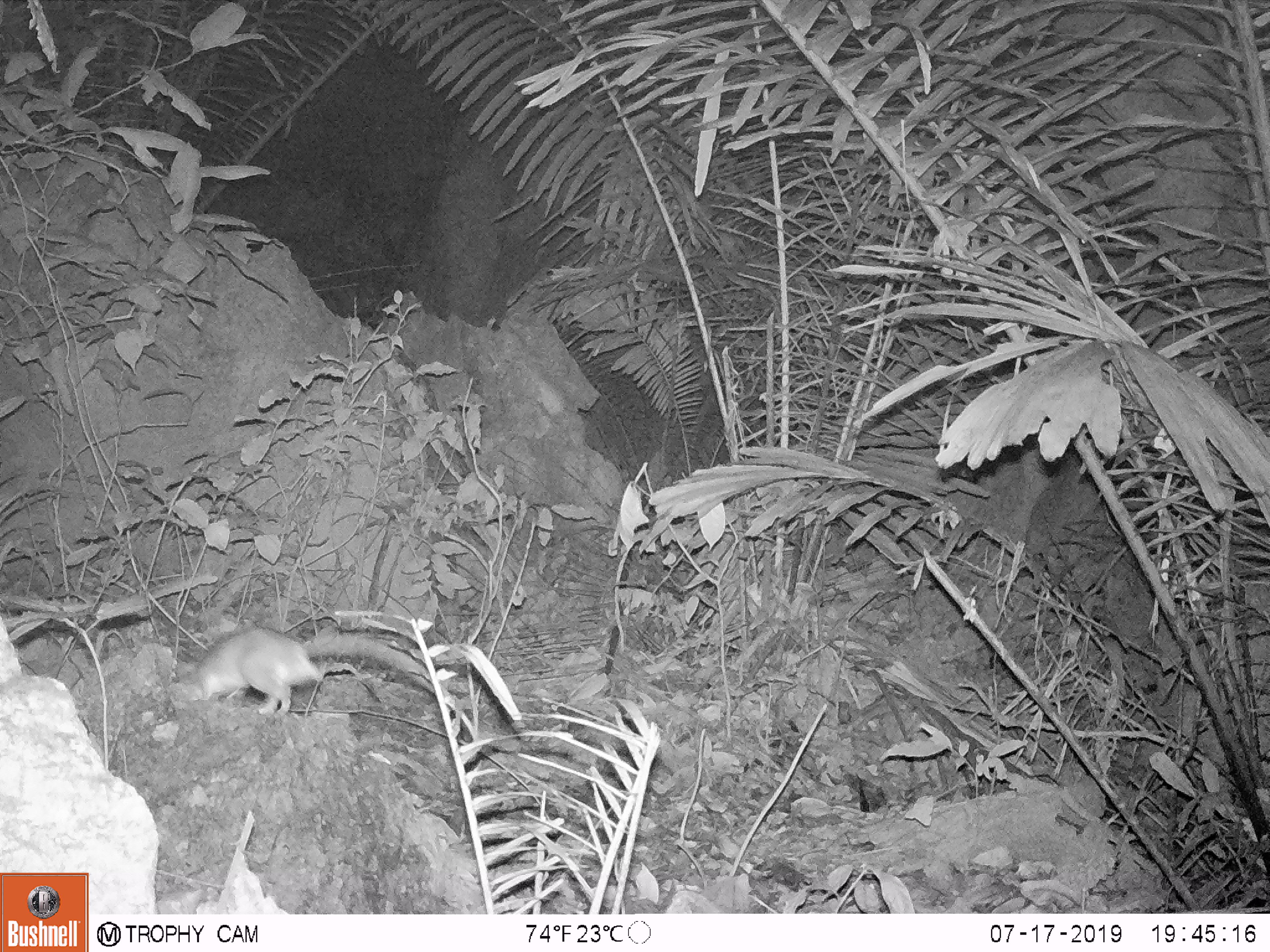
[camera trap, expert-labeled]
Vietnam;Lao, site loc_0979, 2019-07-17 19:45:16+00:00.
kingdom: Animalia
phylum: Chordata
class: Mammalia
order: Rodentia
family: Muridae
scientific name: Muridae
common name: old-world mice and rats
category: unidentified murid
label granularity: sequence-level